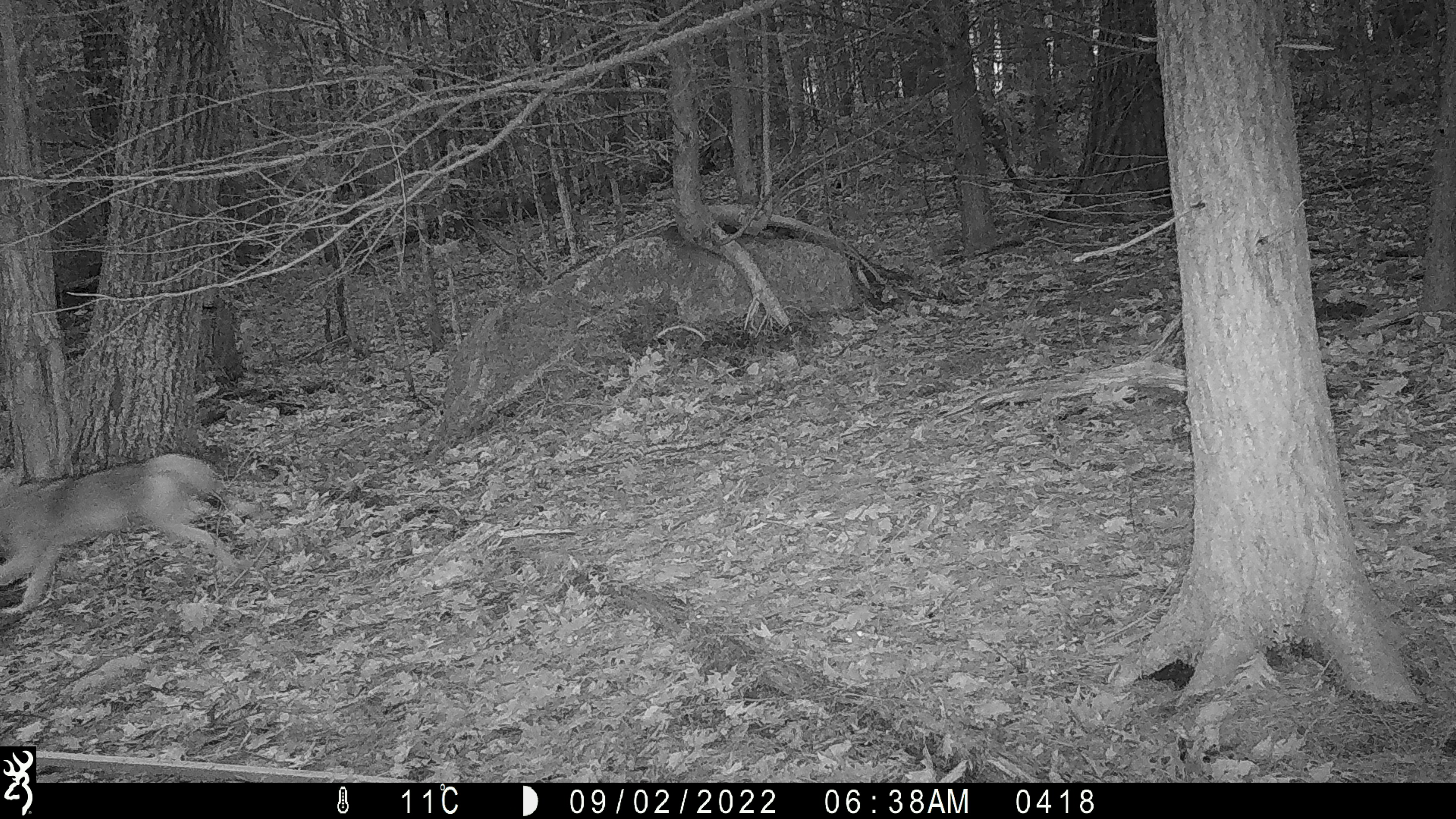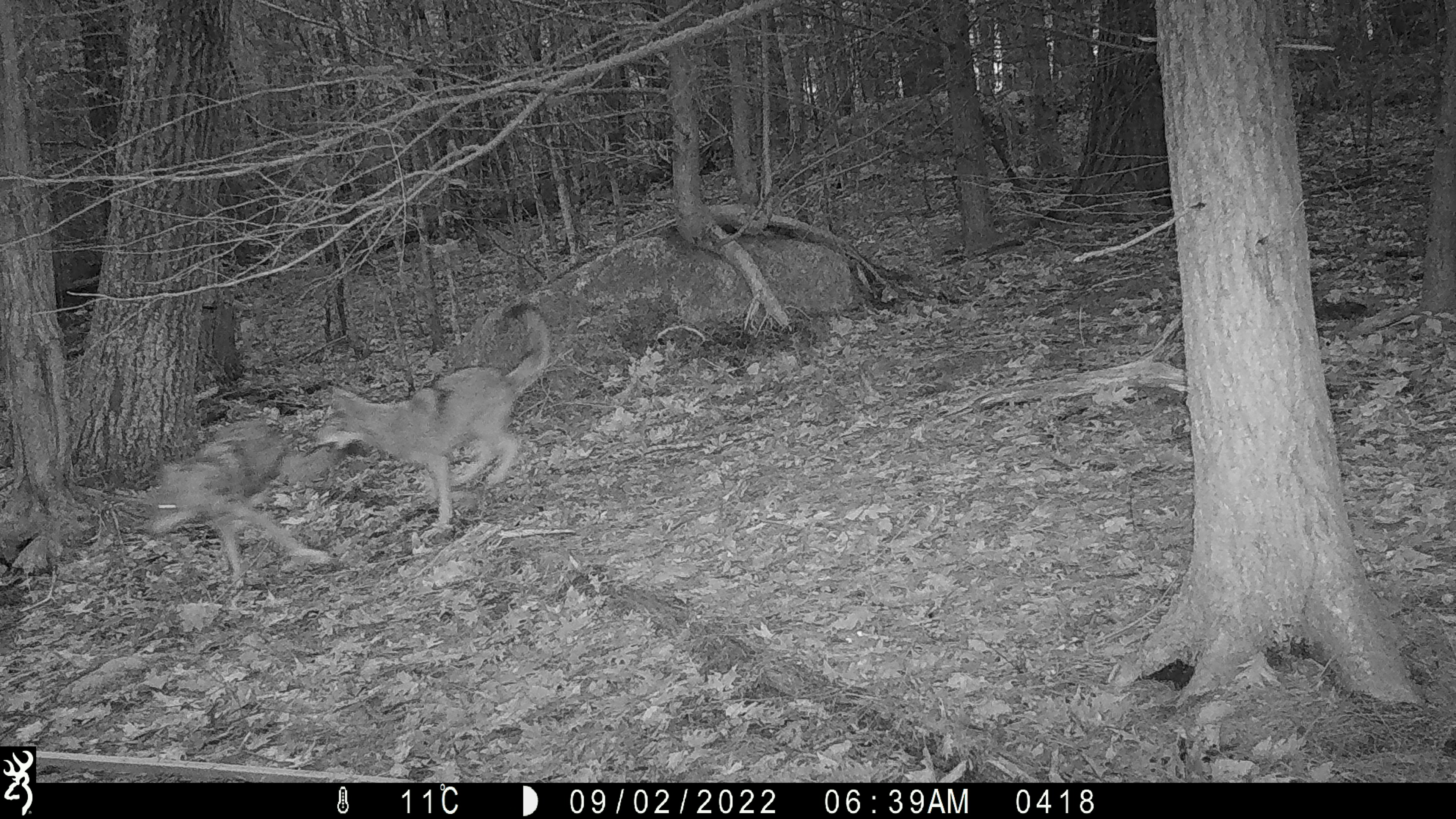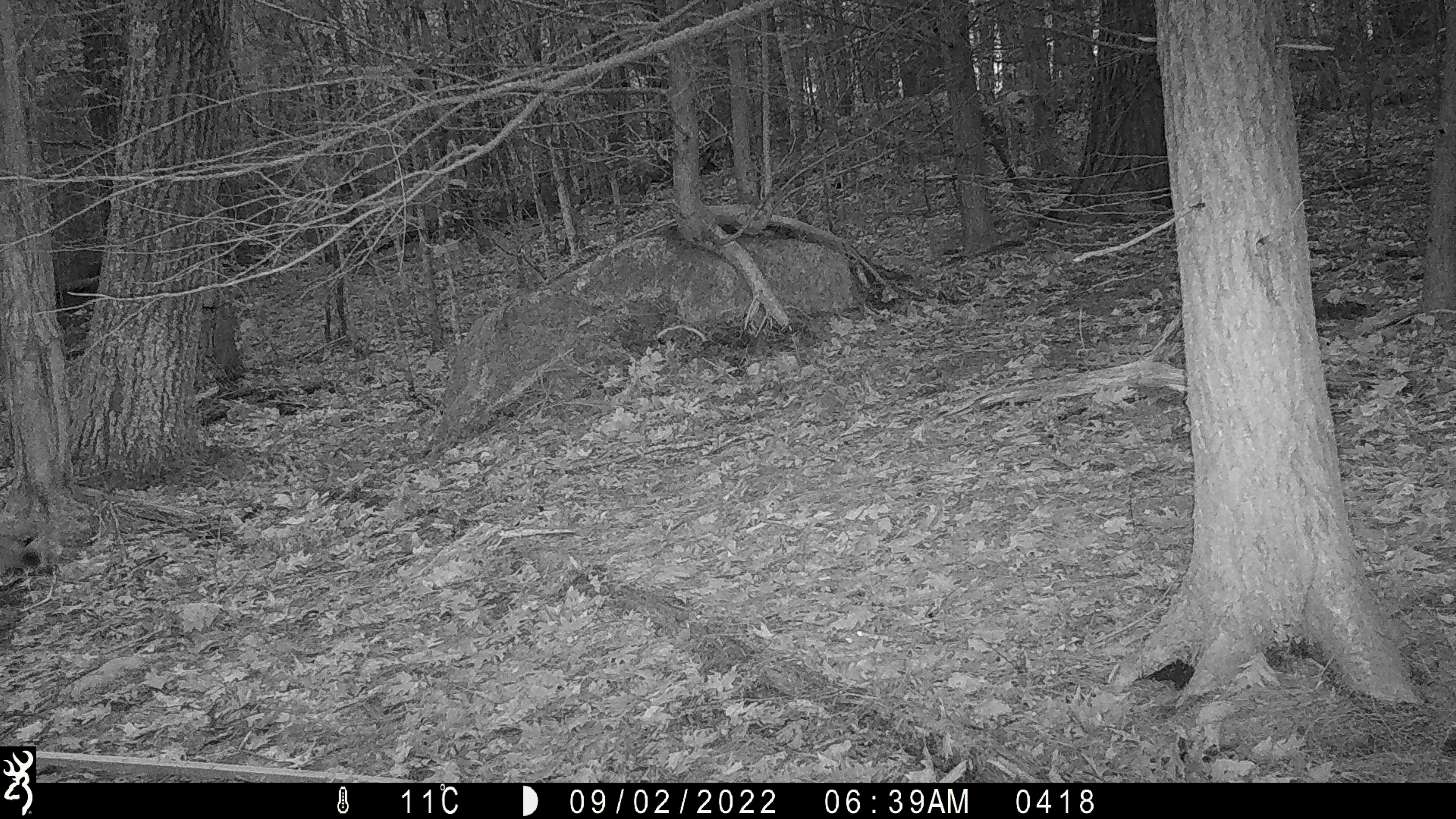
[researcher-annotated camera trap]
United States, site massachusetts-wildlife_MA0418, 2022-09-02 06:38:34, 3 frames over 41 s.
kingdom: Animalia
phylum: Chordata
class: Mammalia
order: Carnivora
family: Canidae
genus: Canis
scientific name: Canis latrans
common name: coyote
Coyote (Canis latrans).